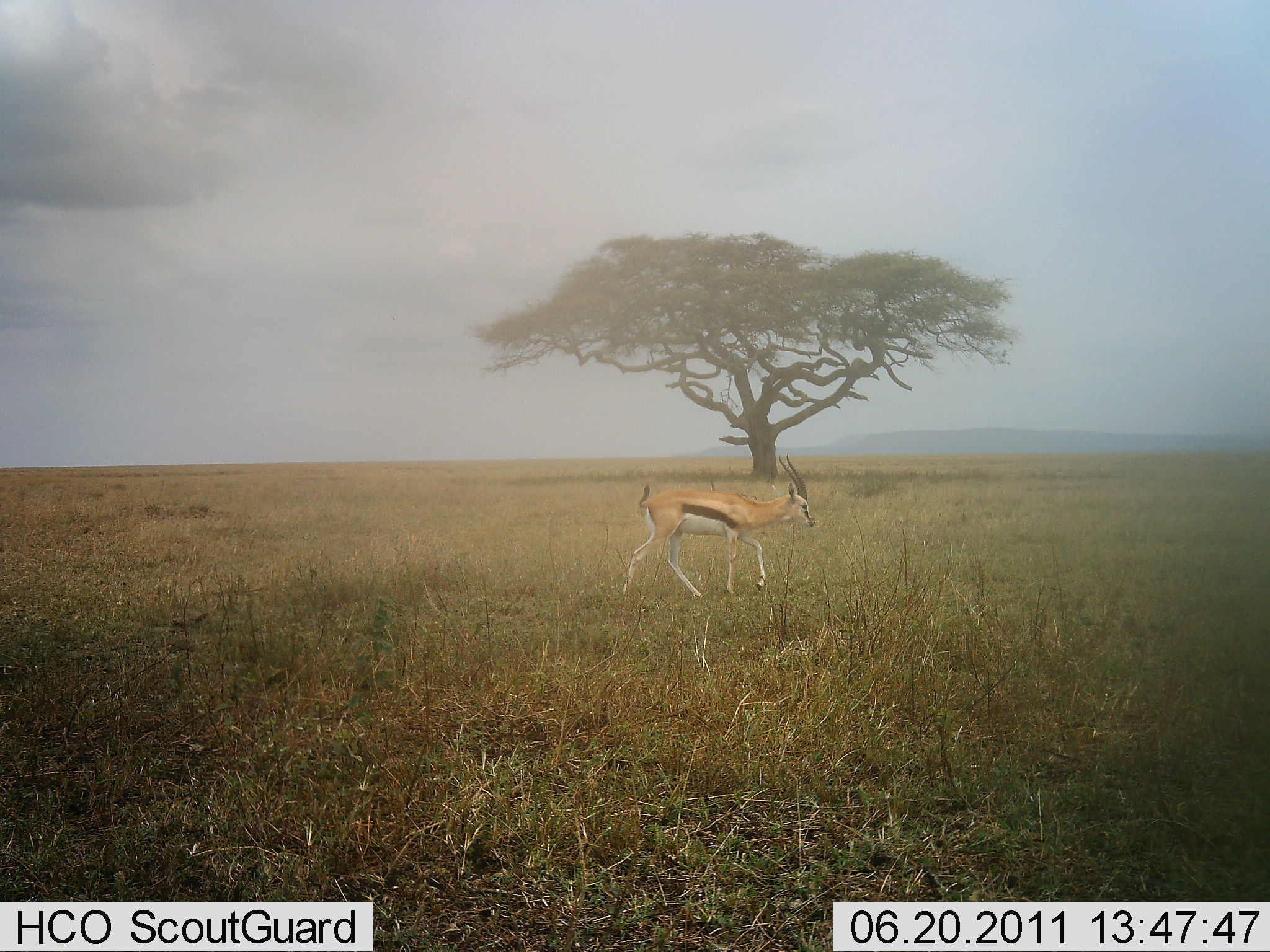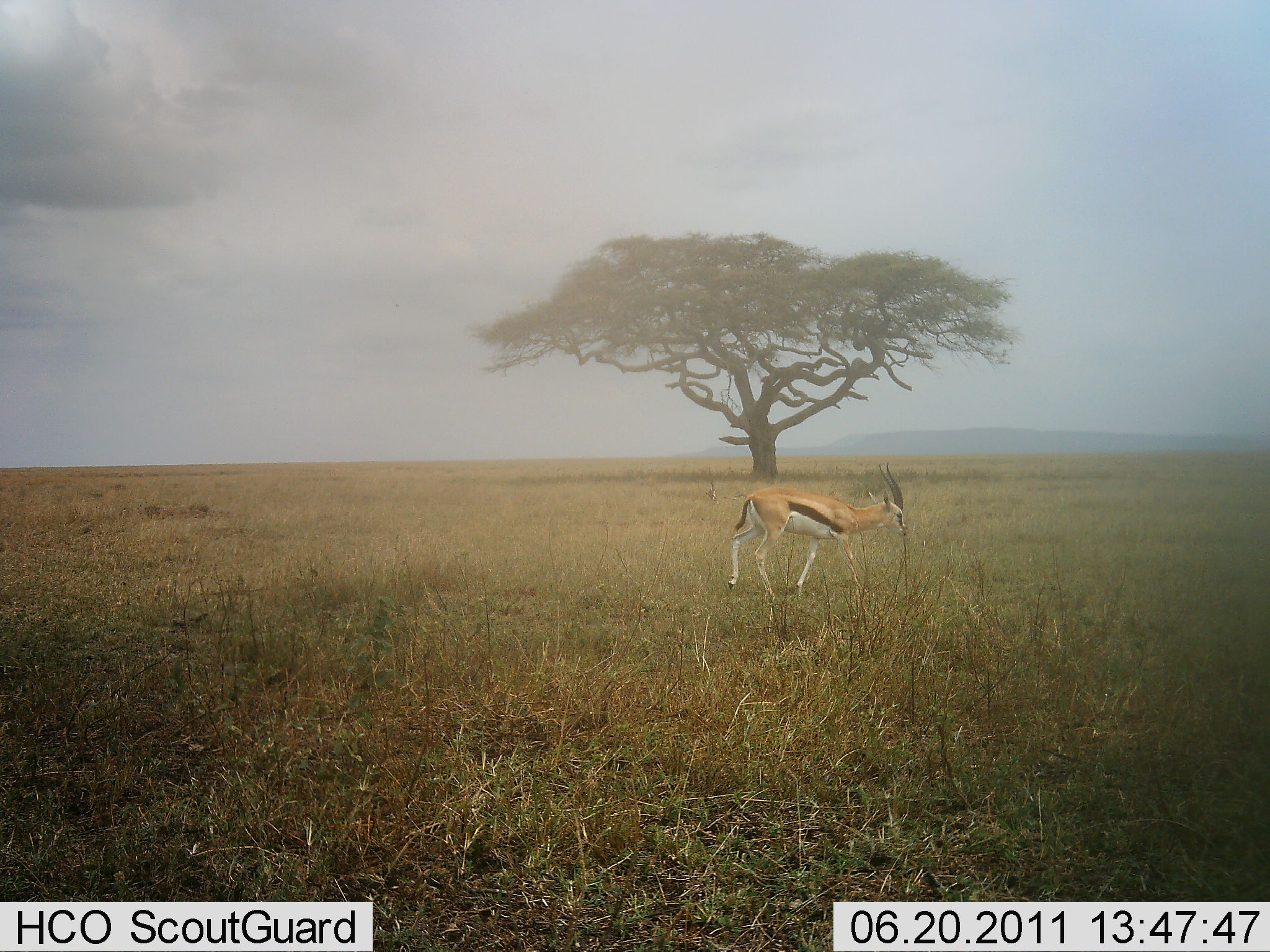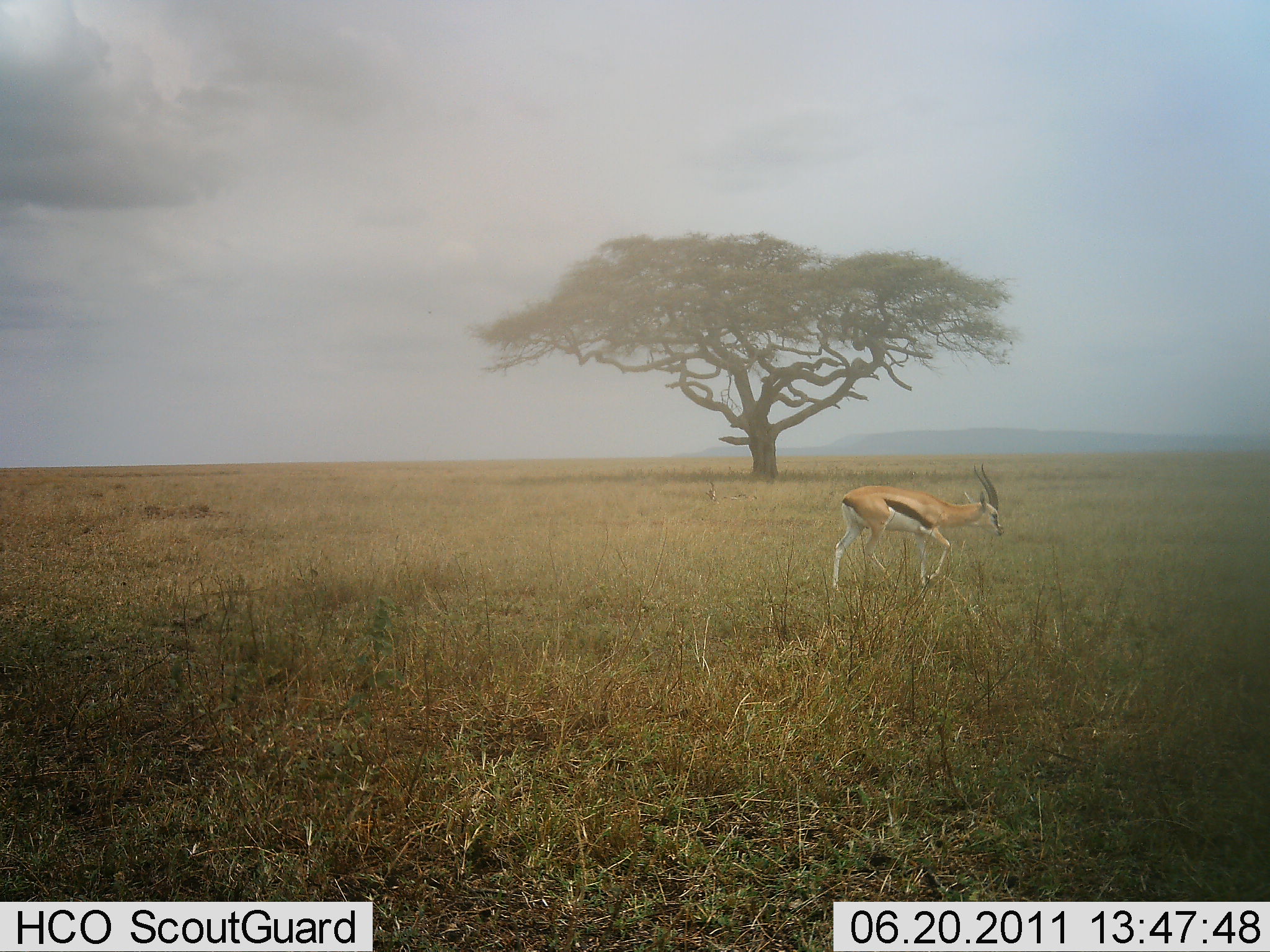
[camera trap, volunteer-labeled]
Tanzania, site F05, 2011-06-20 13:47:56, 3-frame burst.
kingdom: Animalia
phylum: Chordata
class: Mammalia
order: Artiodactyla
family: Bovidae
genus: Eudorcas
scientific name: Eudorcas thomsonii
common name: thomson's gazelle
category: gazellethomsons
Gazellethomsons (thomson's gazelle) (Eudorcas thomsonii), count 1. Behavior (volunteer vote fractions): standing 9%, resting 0%, moving 91%, interacting 0%. Young present (vote fraction): 0%. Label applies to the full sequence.